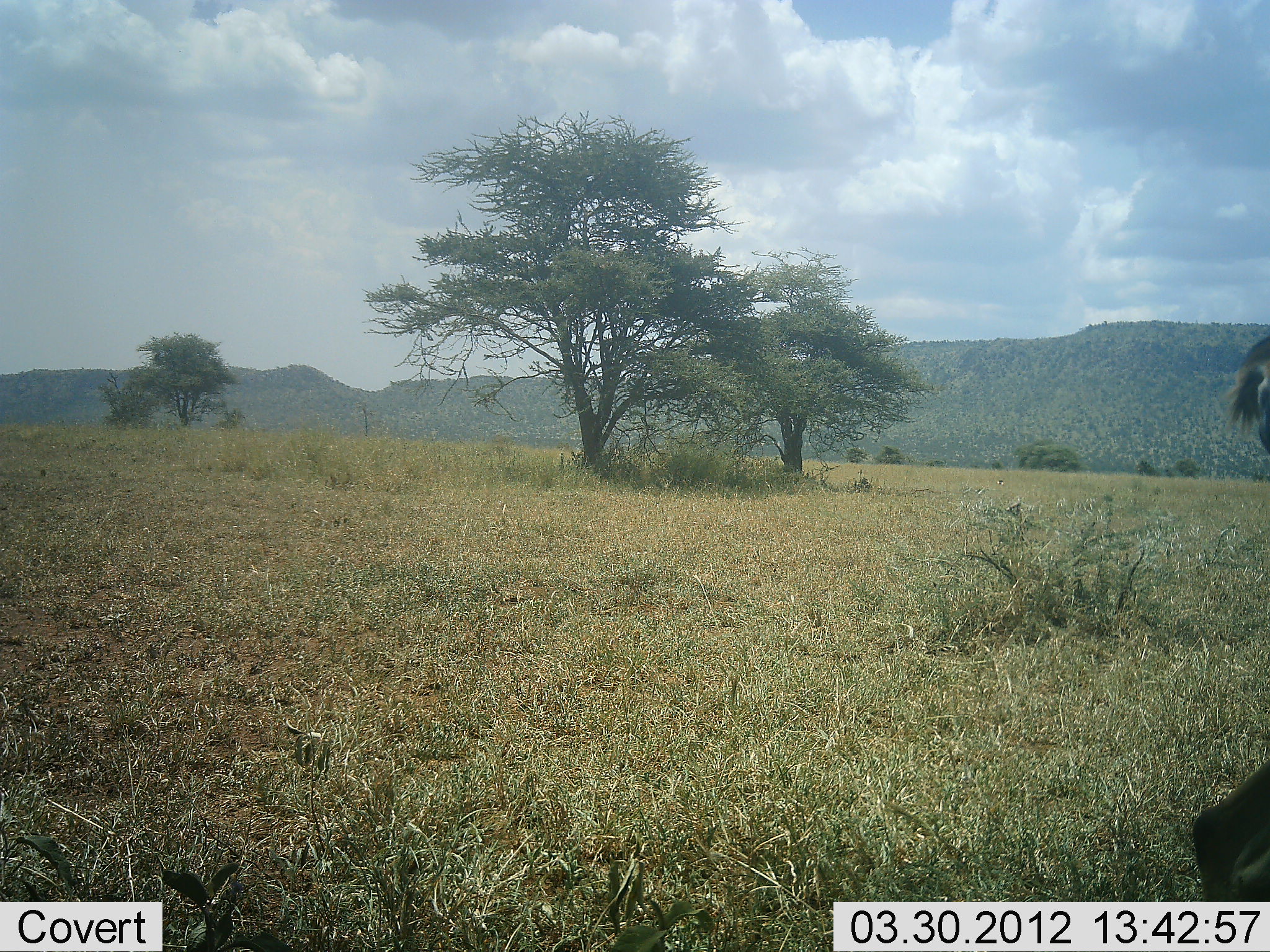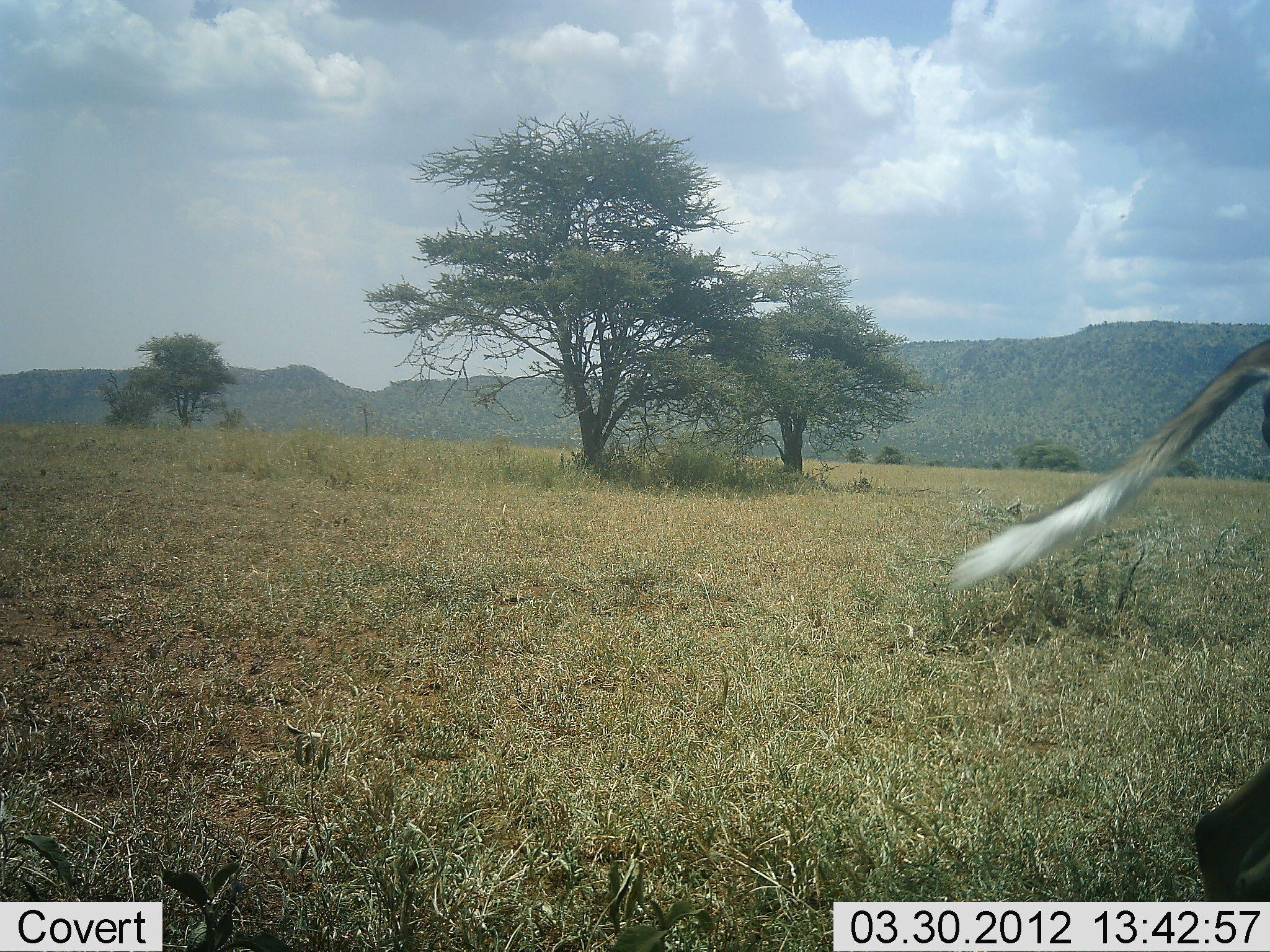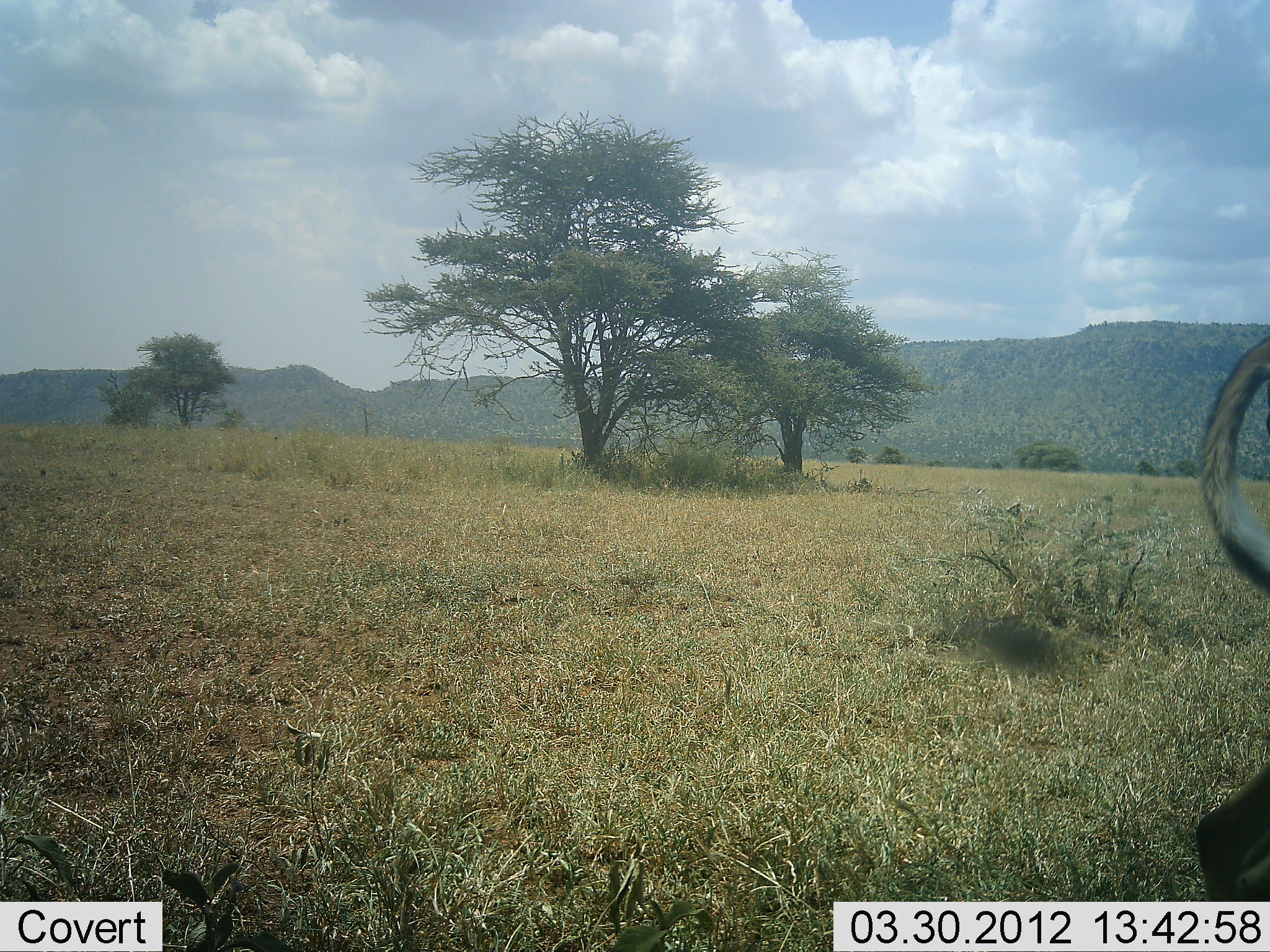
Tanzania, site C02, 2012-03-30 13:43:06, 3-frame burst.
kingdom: Animalia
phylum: Chordata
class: Mammalia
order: Artiodactyla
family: Bovidae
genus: Aepyceros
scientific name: Aepyceros melampus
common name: impala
Impala (Aepyceros melampus), count 1. Behavior (volunteer vote fractions): standing 86%, resting 0%, moving 14%, interacting 0%. Young present (vote fraction): 0%. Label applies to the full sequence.